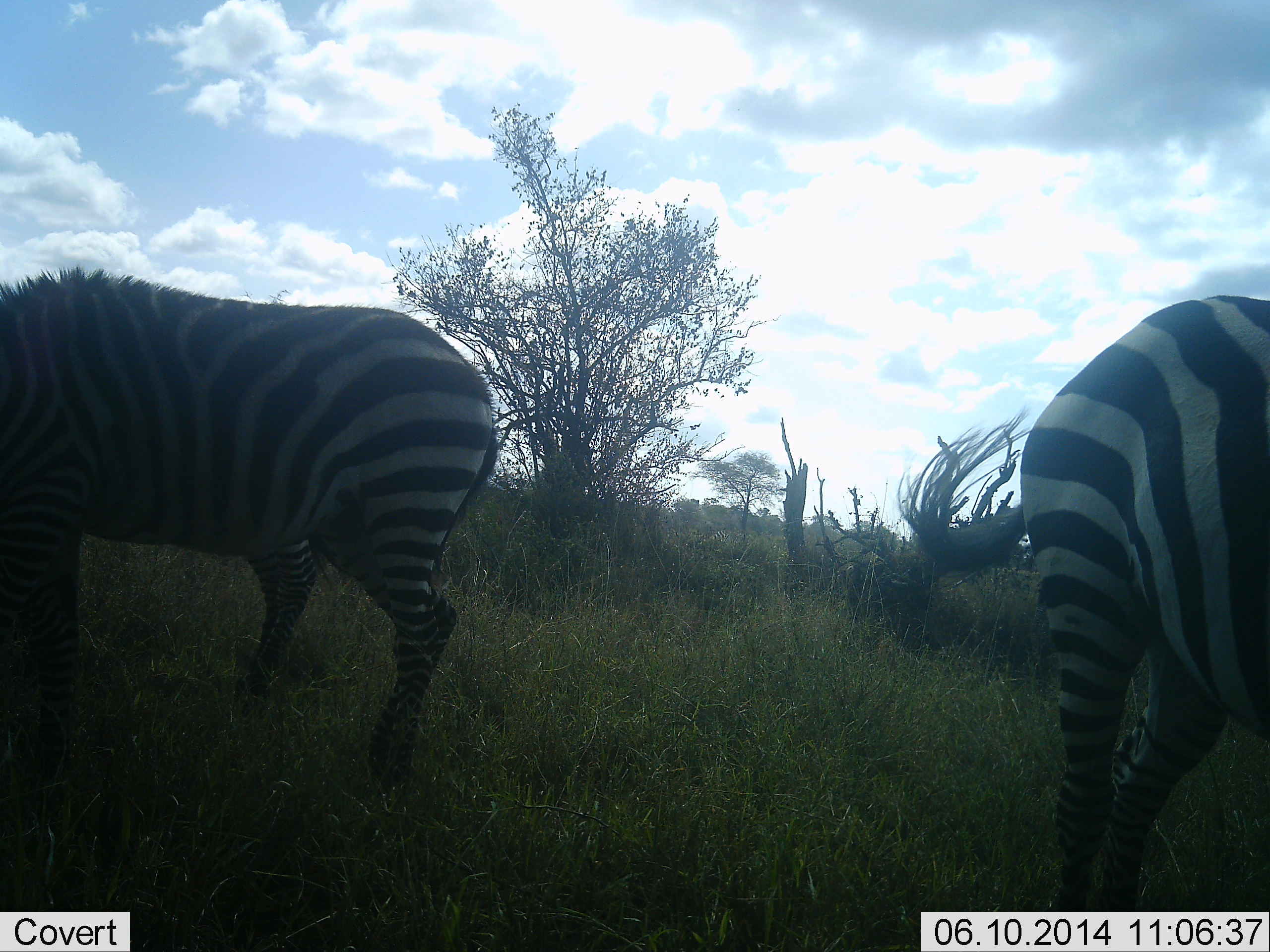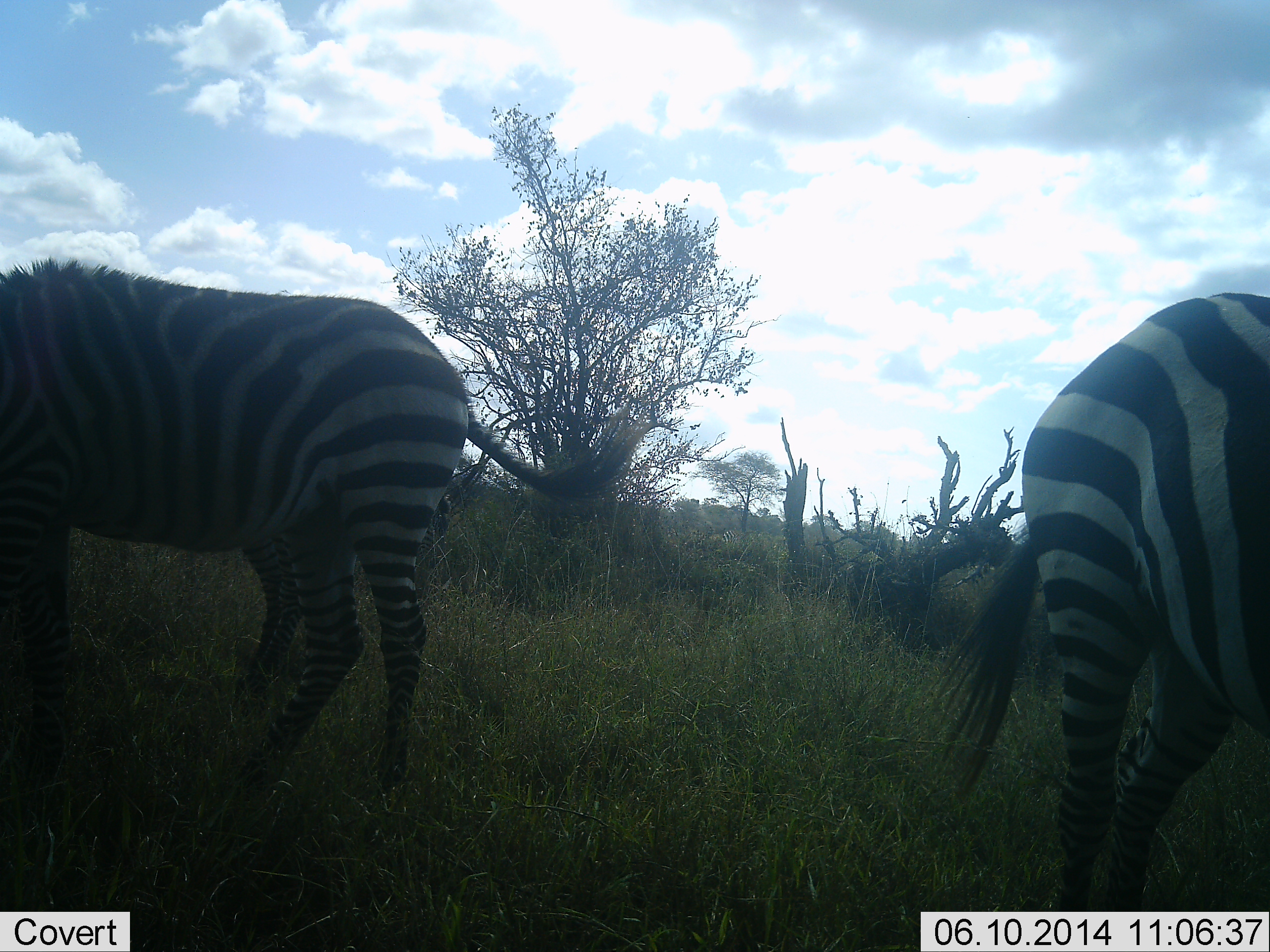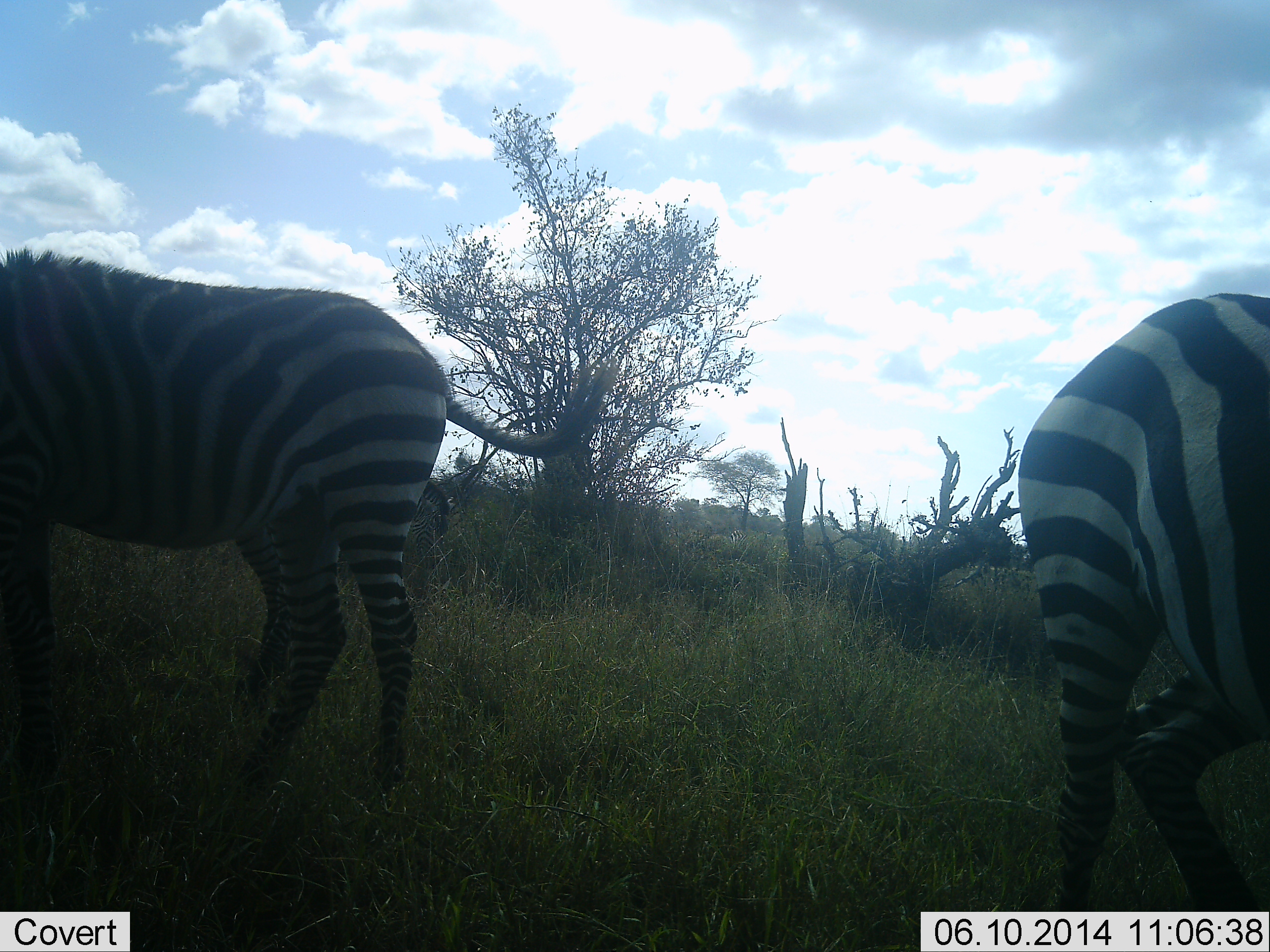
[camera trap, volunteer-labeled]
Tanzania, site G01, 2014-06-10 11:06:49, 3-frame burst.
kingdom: Animalia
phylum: Chordata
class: Mammalia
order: Perissodactyla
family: Equidae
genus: Equus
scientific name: Equus quagga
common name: plains zebra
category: zebra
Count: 3.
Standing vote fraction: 70%.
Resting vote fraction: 10%.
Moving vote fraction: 0%.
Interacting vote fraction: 0%.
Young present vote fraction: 0%.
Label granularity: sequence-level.